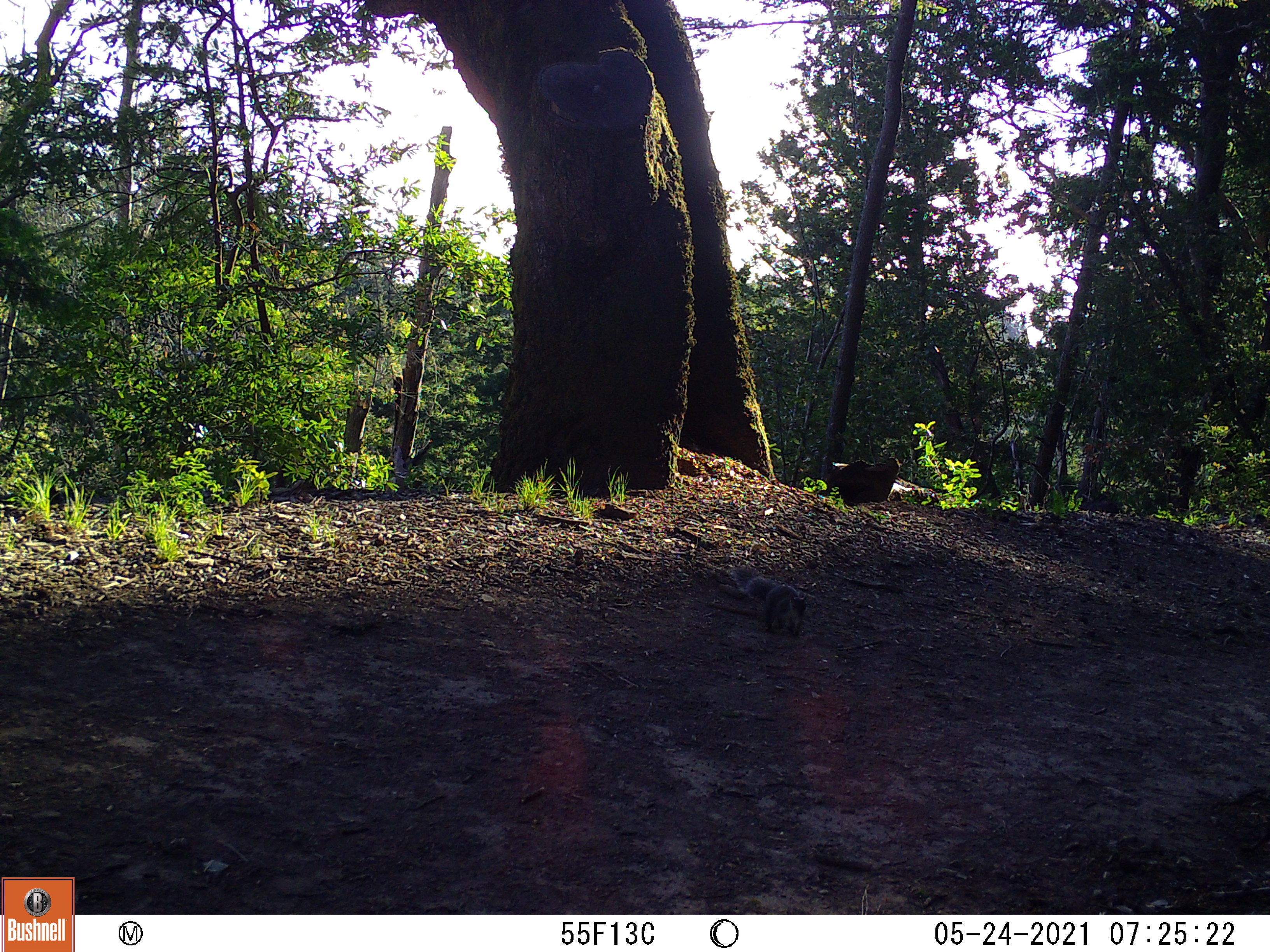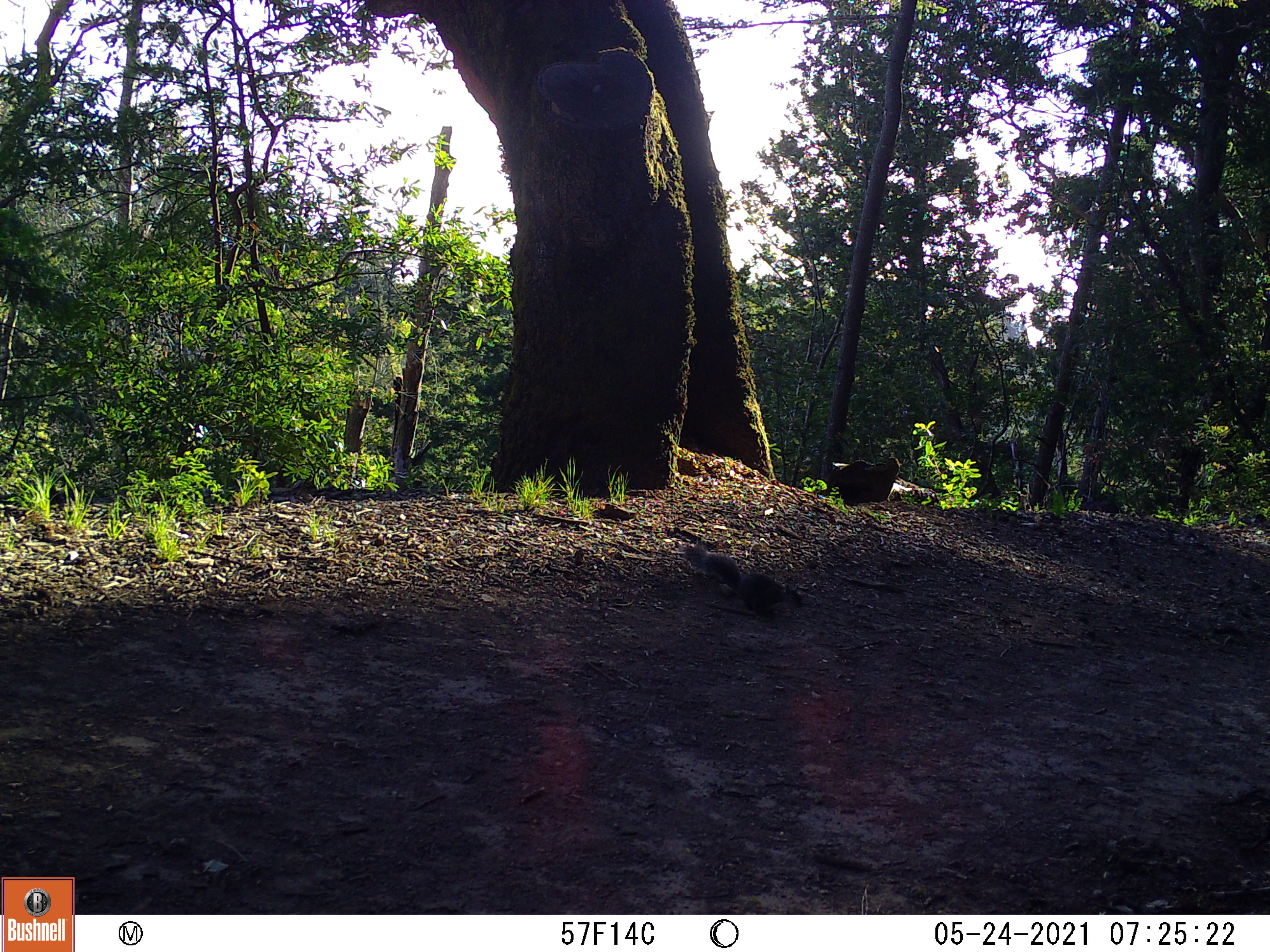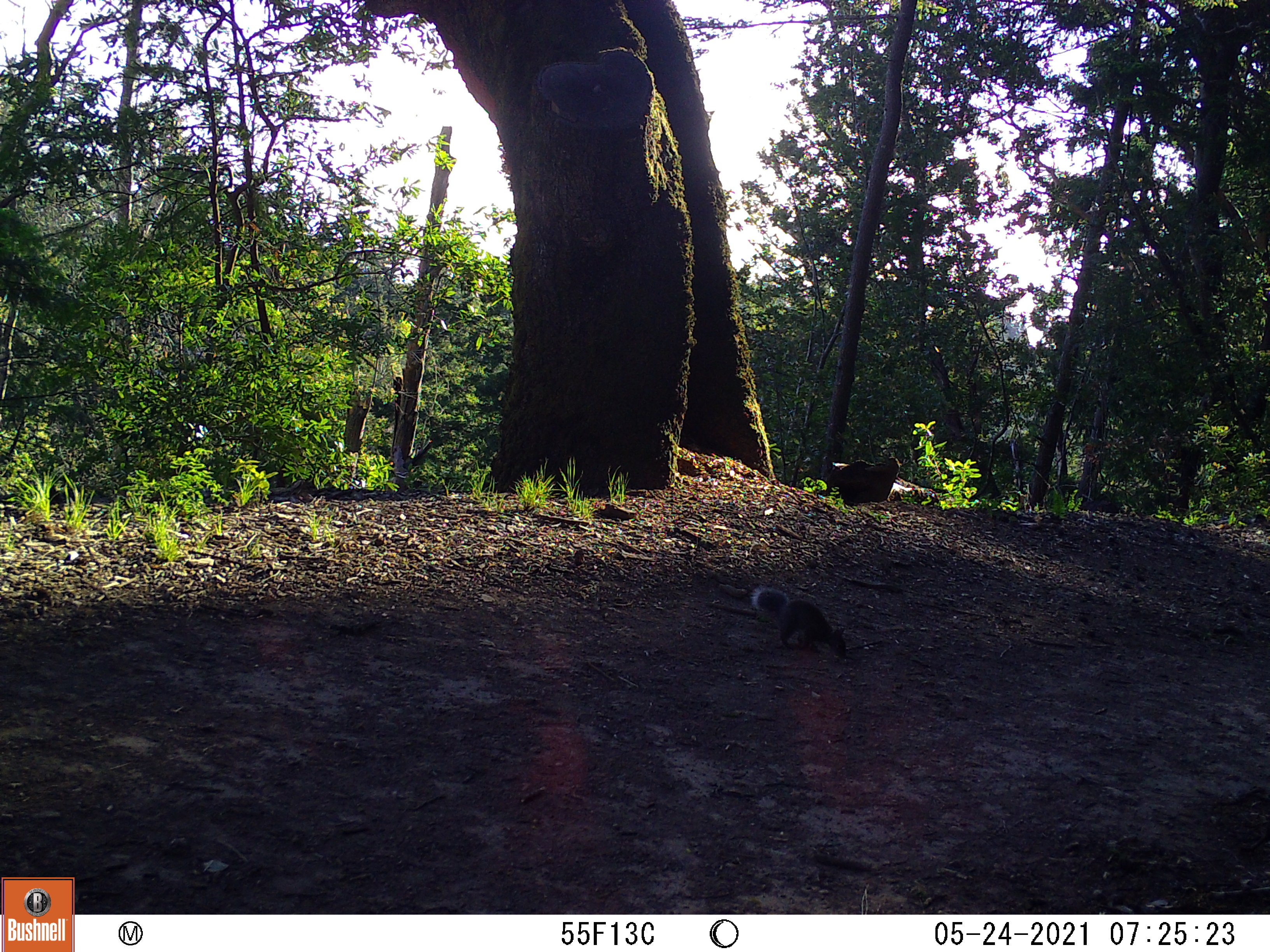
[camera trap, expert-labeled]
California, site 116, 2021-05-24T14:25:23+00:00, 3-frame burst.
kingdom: Animalia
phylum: Chordata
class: Mammalia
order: Rodentia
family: Sciuridae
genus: Sciurus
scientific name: Sciurus griseus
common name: western gray squirrel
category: western grey squirrel